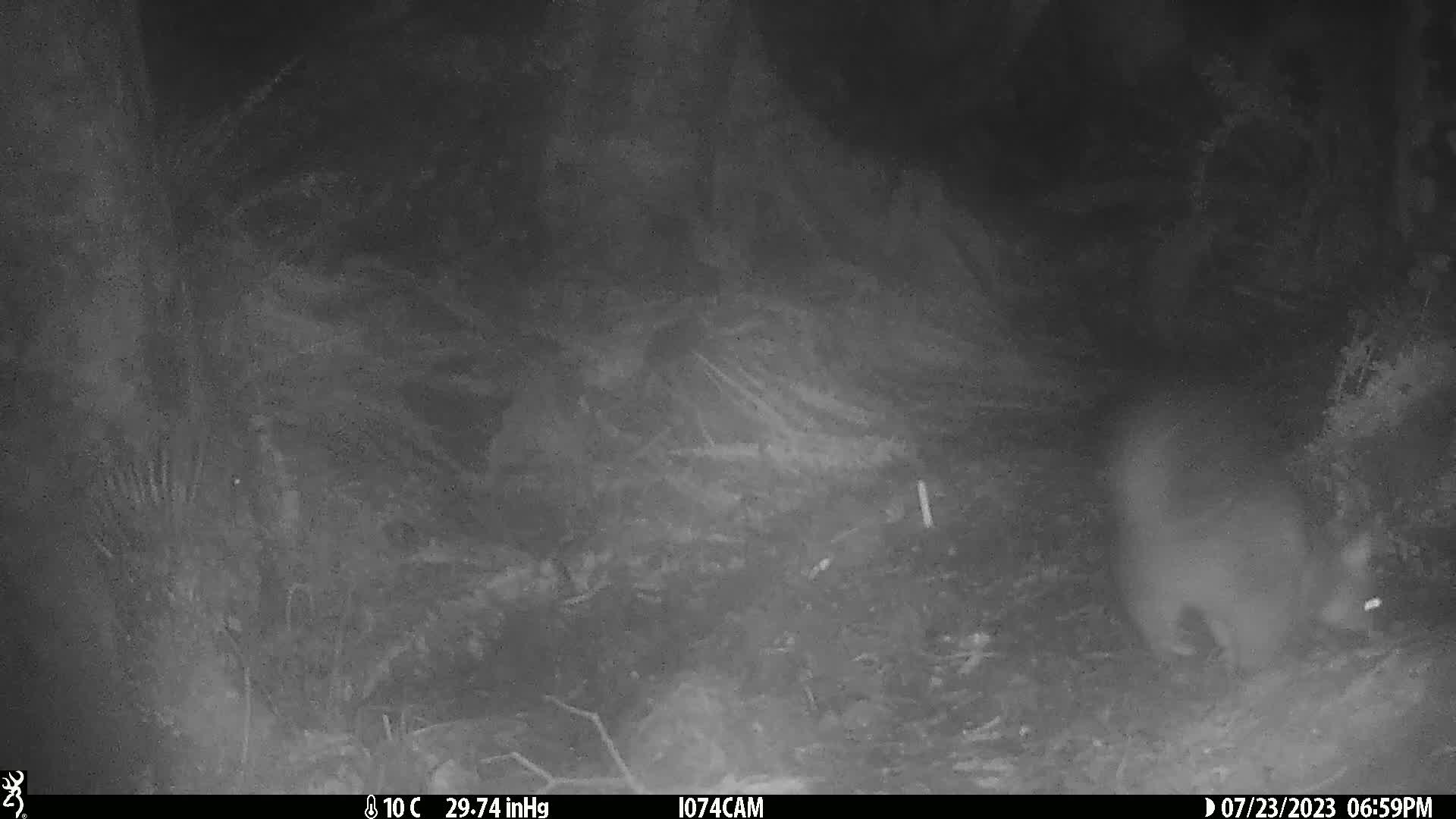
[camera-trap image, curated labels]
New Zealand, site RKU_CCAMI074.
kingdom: Animalia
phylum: Chordata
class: Mammalia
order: Diprotodontia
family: Phalangeridae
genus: Trichosurus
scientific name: Trichosurus vulpecula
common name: common brushtail possum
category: possum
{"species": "possum (common brushtail possum) (Trichosurus vulpecula)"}